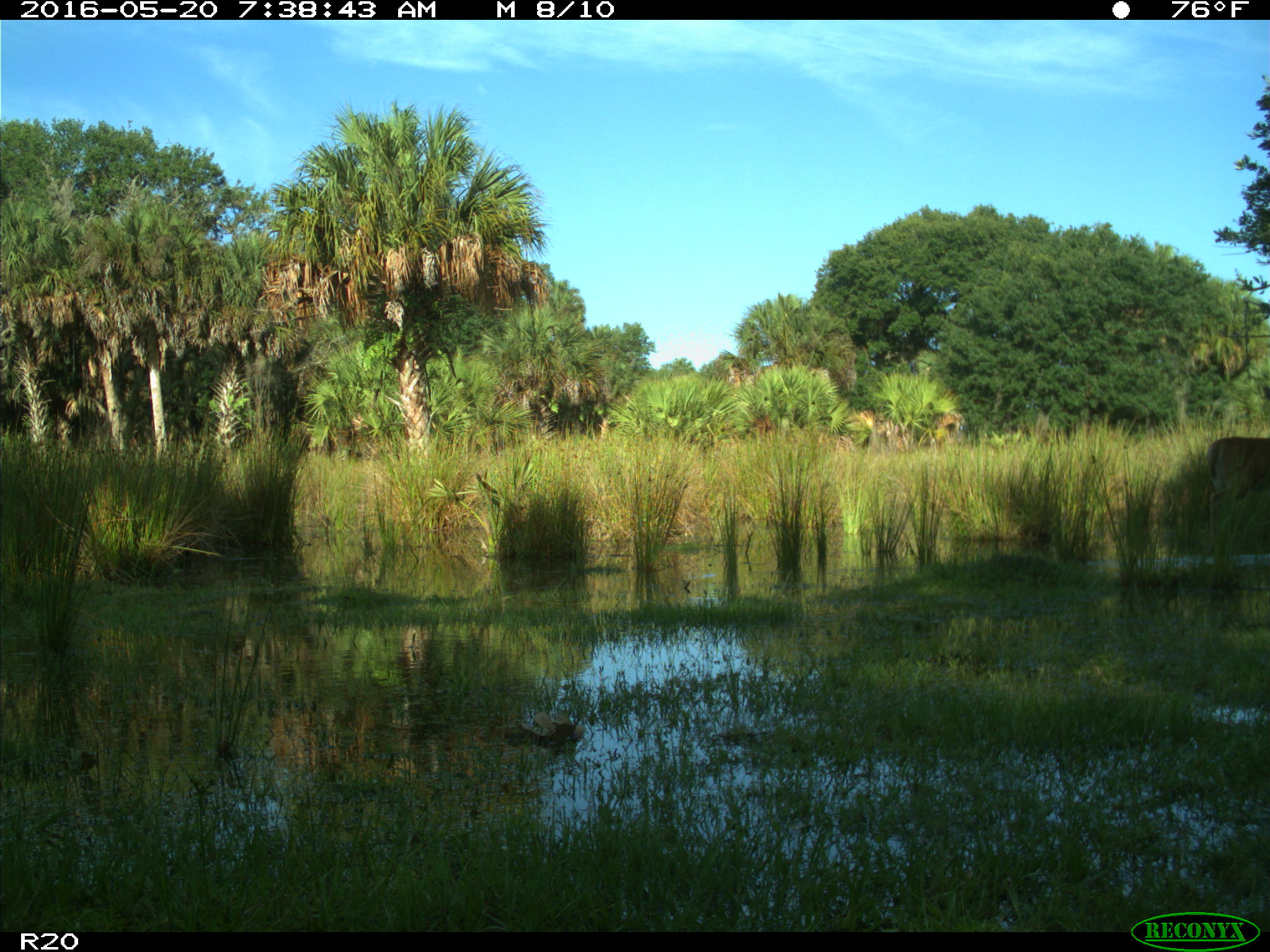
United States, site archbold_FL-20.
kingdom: Animalia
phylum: Chordata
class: Mammalia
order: Artiodactyla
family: Cervidae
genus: Odocoileus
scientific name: Odocoileus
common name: deer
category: unidentified deer